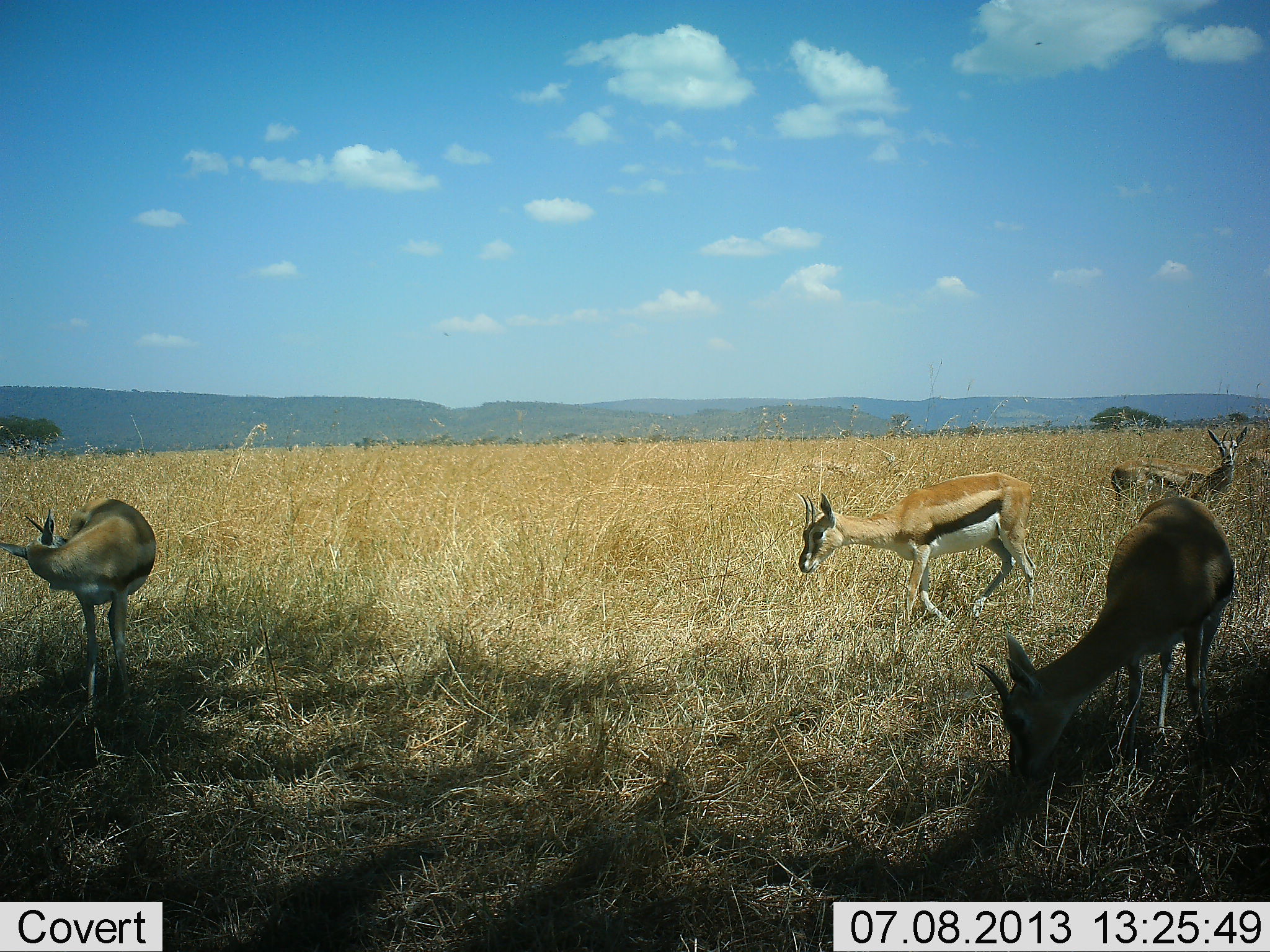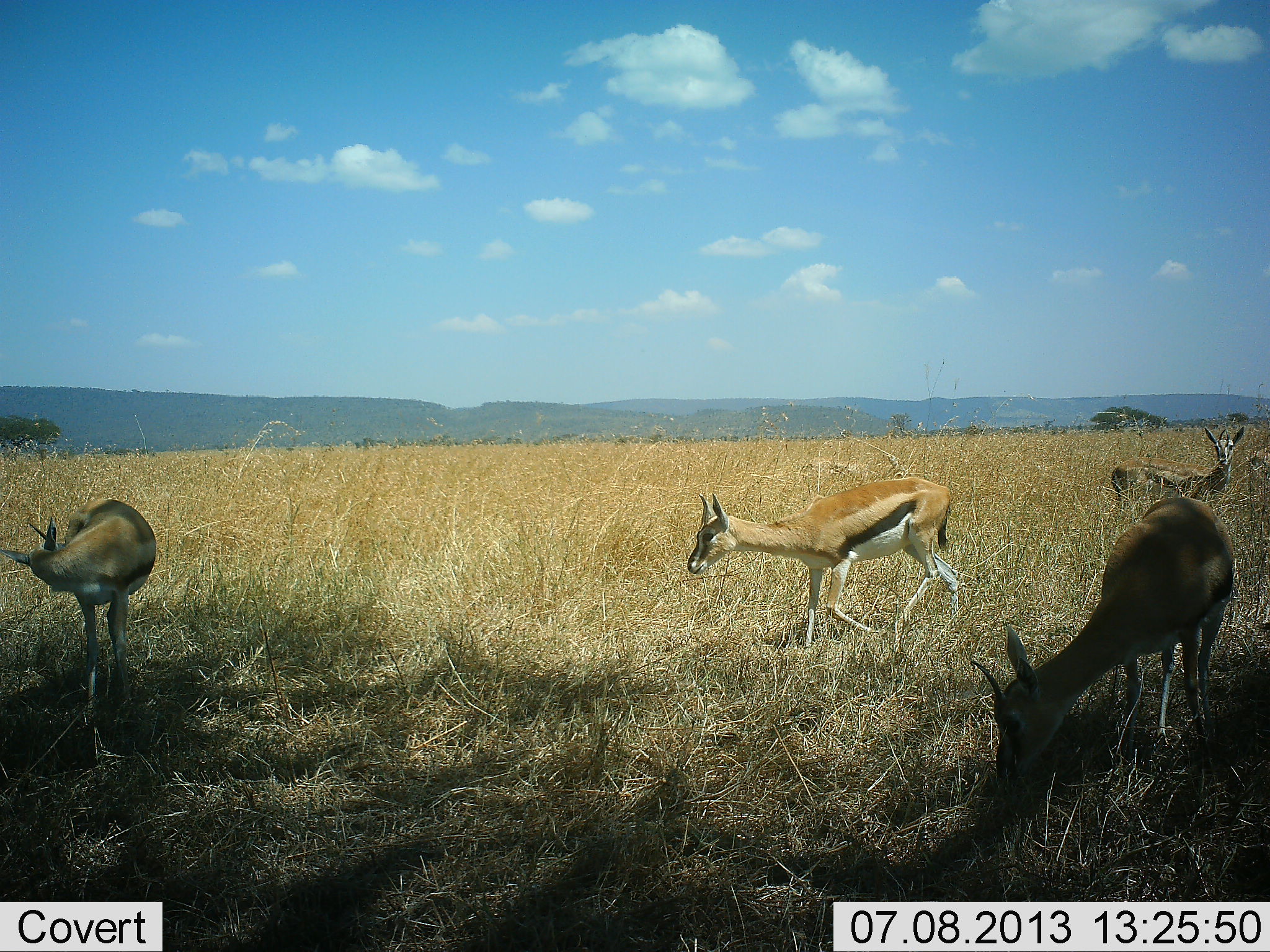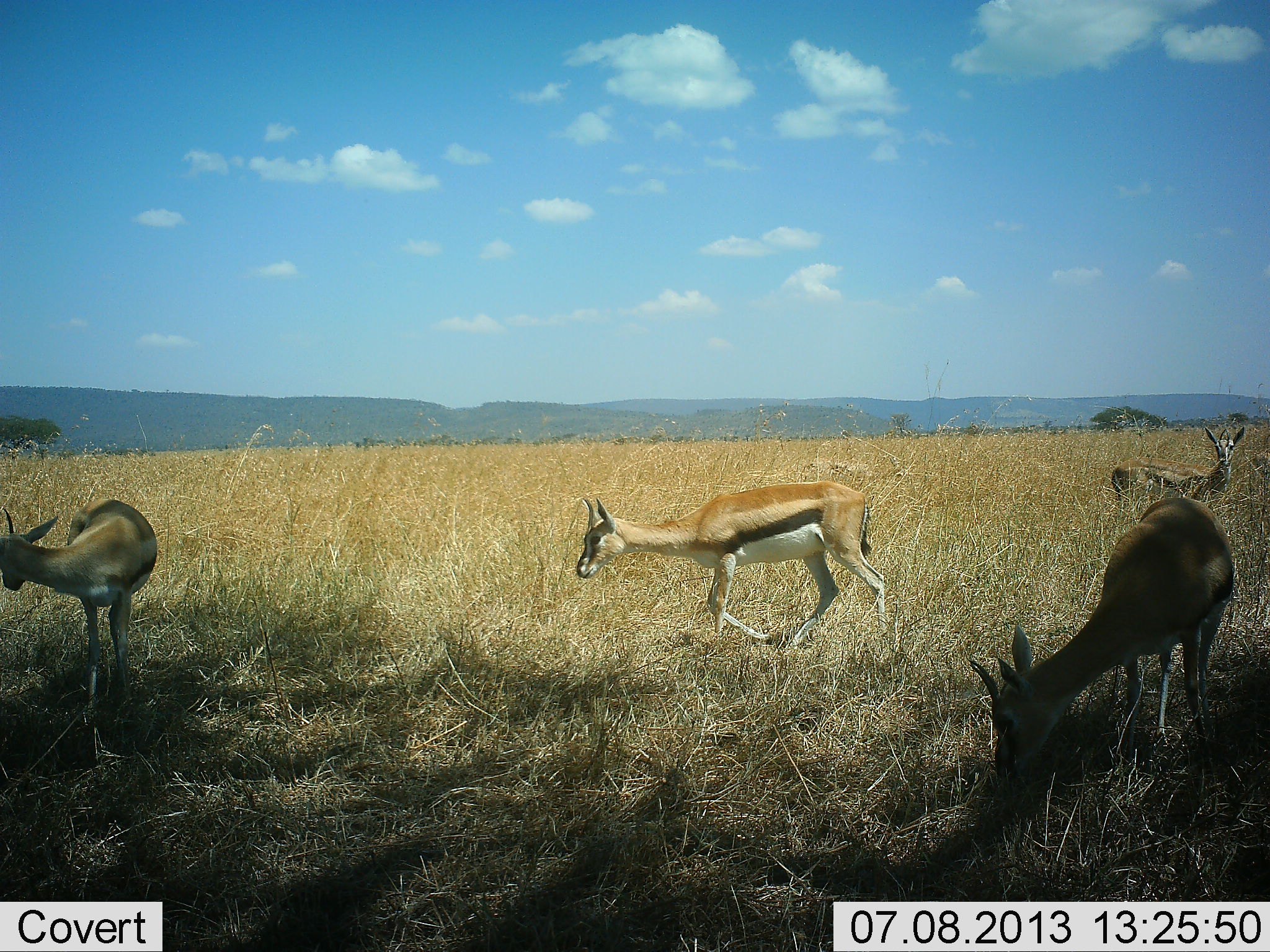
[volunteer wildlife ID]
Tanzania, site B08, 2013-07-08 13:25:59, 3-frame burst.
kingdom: Animalia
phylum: Chordata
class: Mammalia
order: Artiodactyla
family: Bovidae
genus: Eudorcas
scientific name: Eudorcas thomsonii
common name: thomson's gazelle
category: gazellethomsons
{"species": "gazellethomsons (thomson's gazelle) (Eudorcas thomsonii)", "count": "4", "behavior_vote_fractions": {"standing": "86%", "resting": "11%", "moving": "66%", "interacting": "0%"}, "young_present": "3%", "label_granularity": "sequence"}